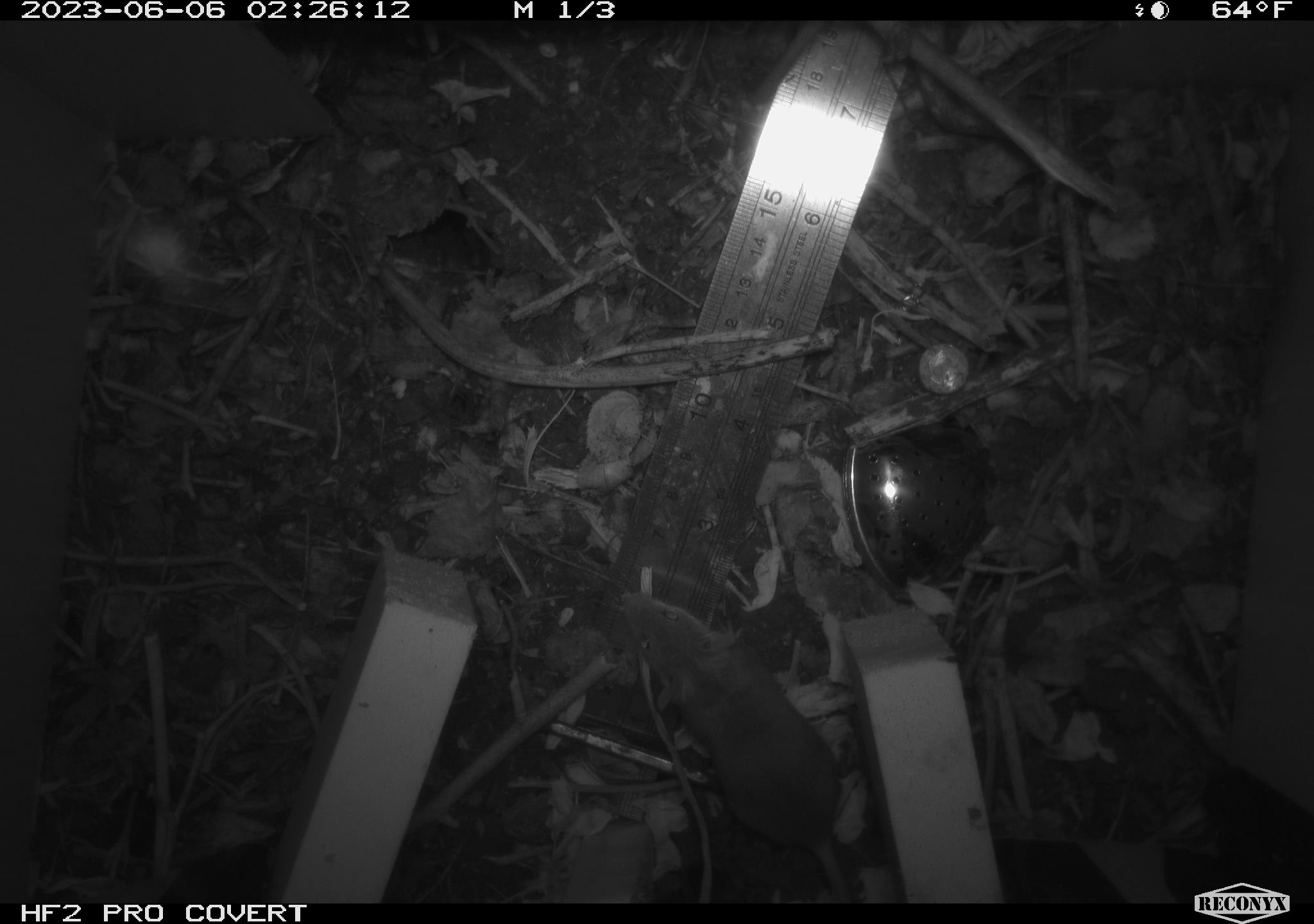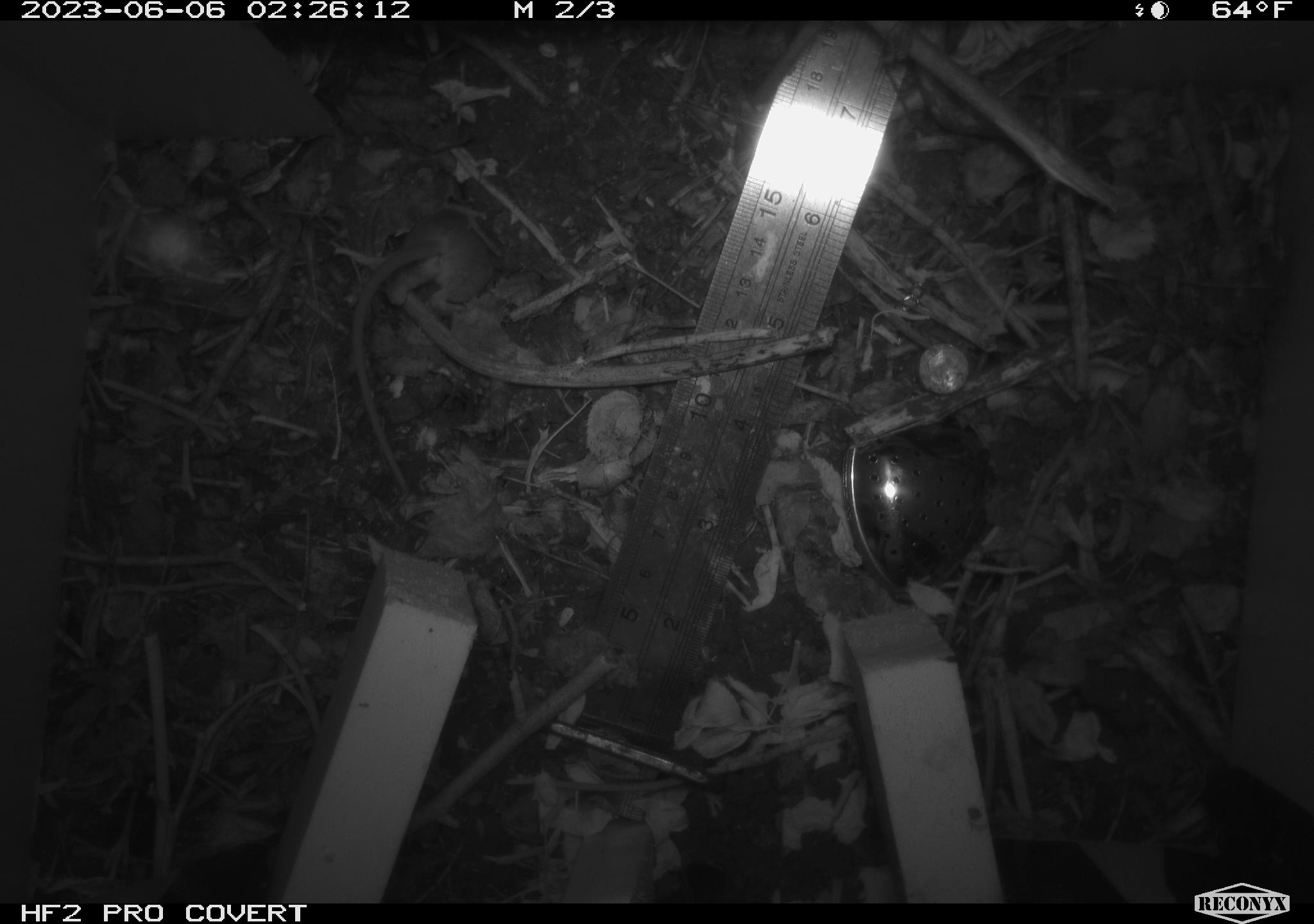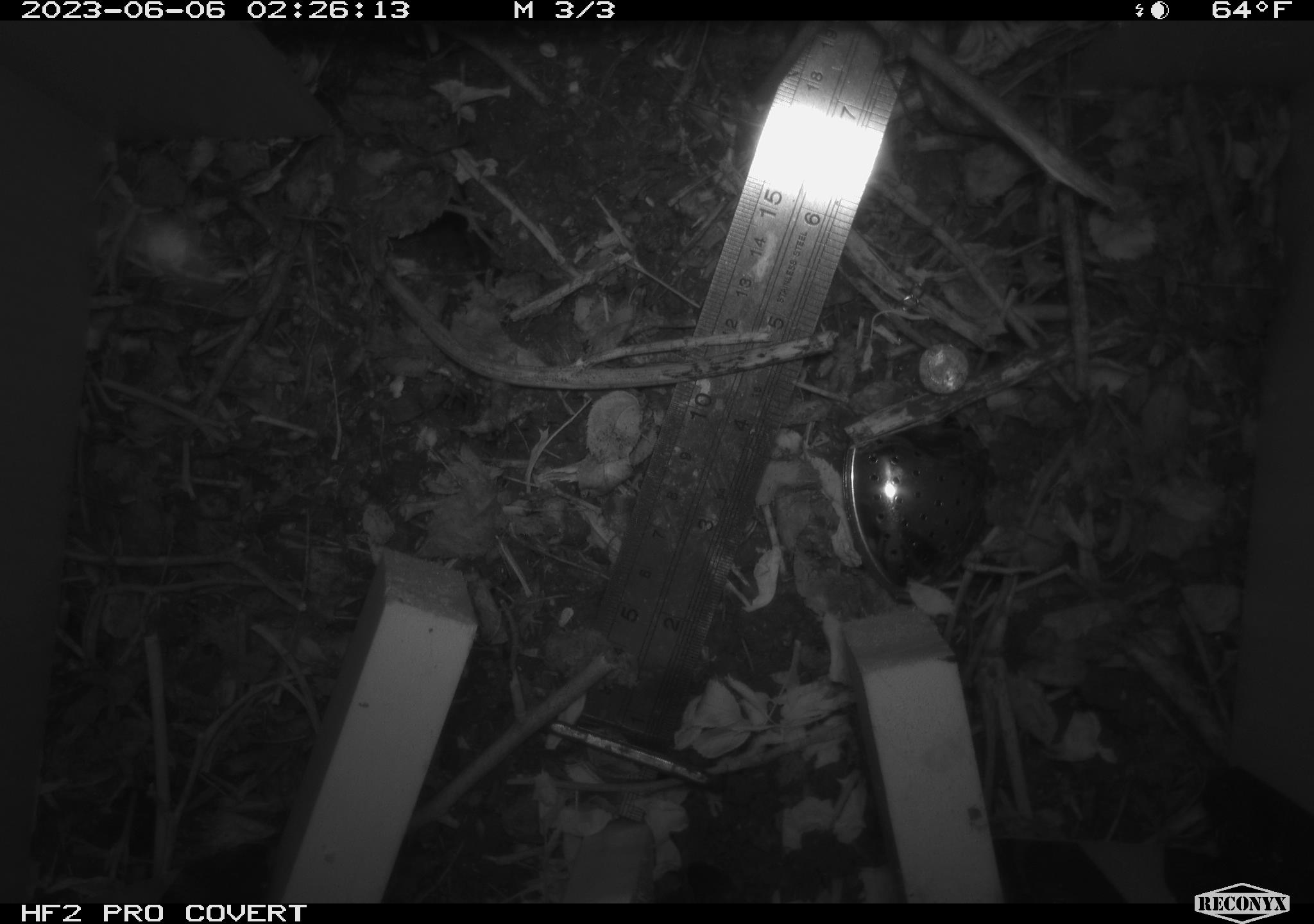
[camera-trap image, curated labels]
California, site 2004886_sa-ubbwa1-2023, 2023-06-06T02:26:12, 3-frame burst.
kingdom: Animalia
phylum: Chordata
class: Mammalia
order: Rodentia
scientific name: Rodentia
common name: rodent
Rodent (Rodentia).